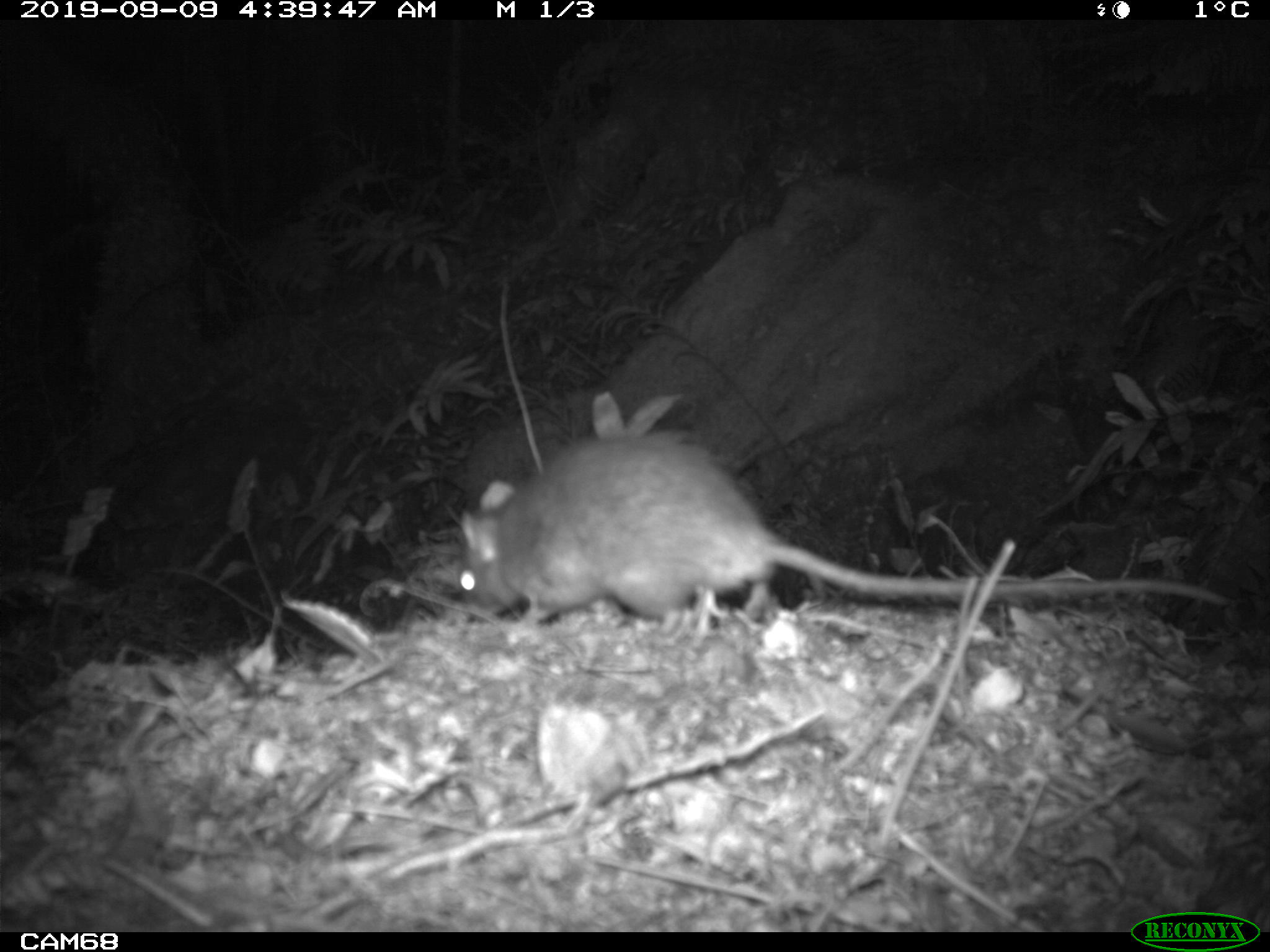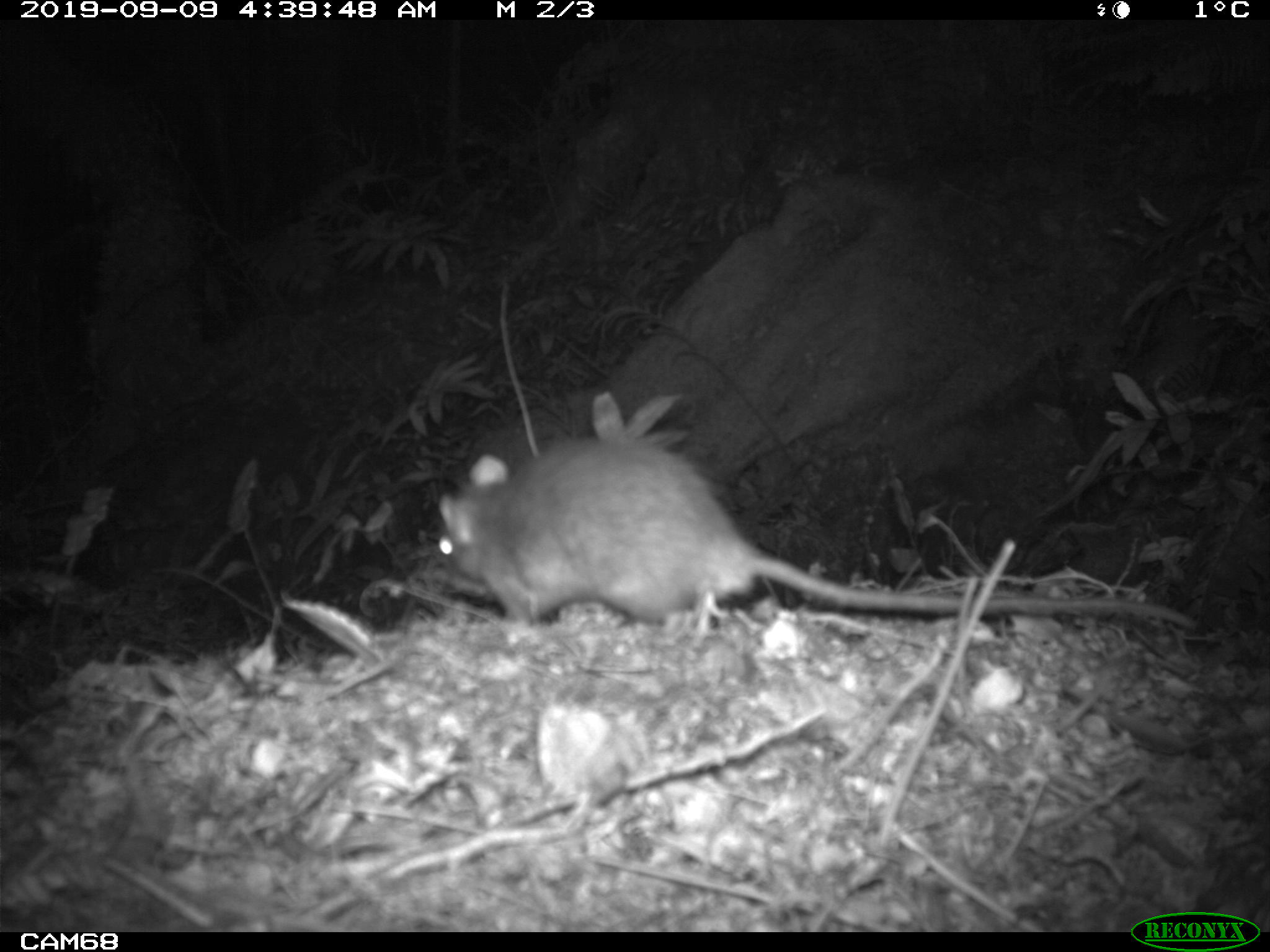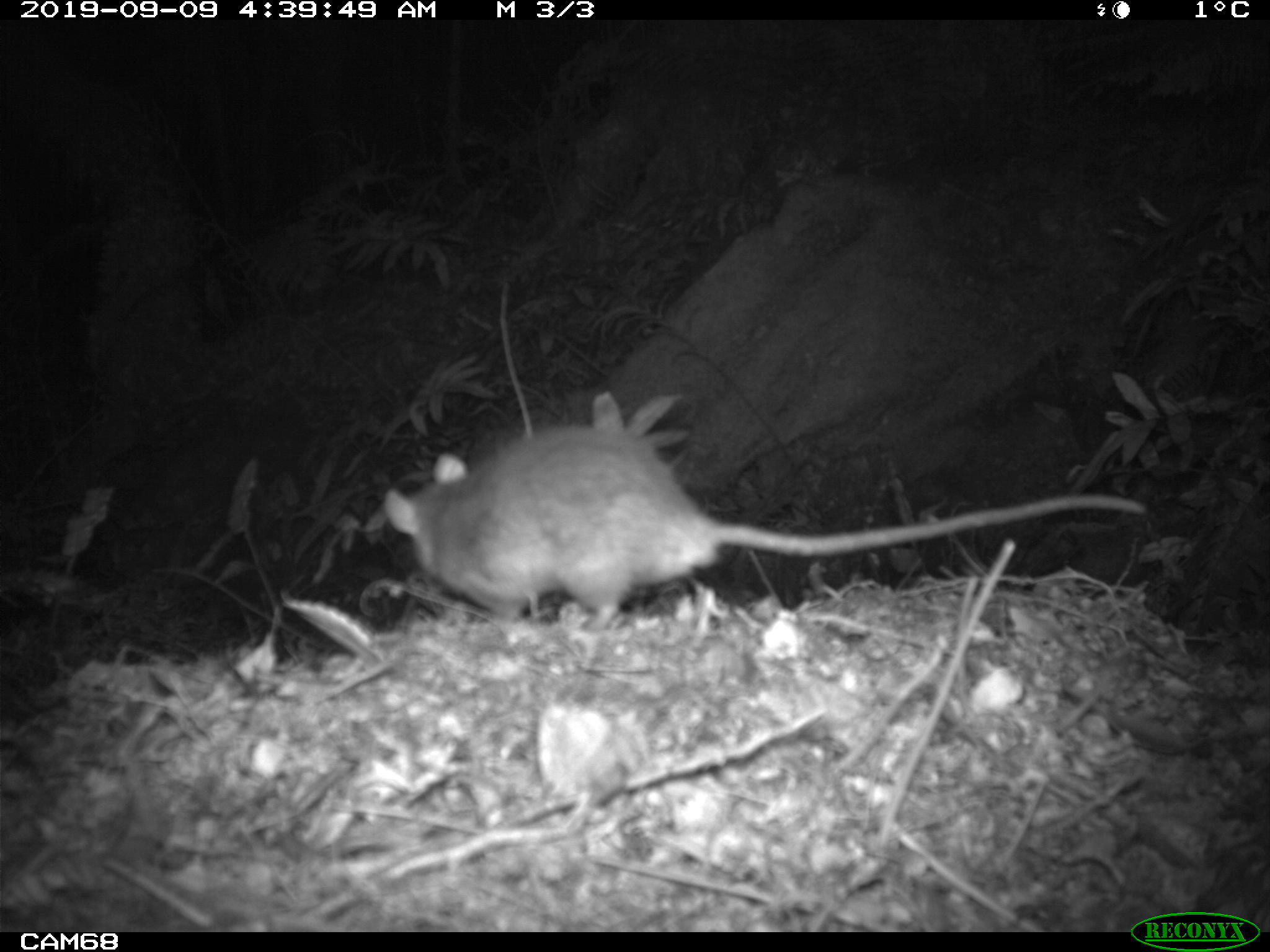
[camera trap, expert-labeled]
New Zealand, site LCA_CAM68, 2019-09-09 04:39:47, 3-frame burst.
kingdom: Animalia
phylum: Chordata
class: Mammalia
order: Rodentia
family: Muridae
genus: Rattus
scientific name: Rattus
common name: rat